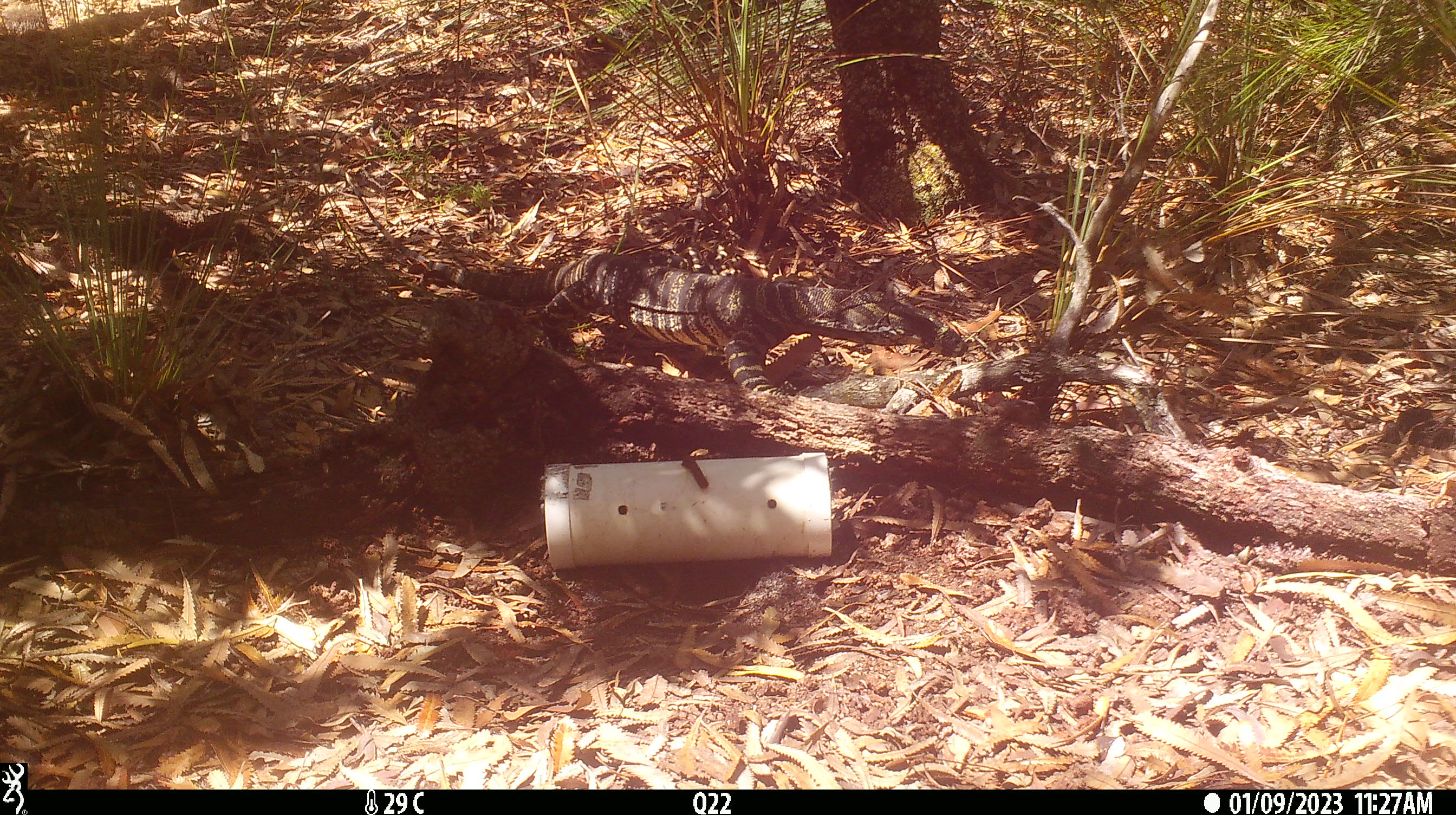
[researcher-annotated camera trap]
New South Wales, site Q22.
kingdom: Animalia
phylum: Chordata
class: Reptilia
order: Squamata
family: Varanidae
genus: Varanus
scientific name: Varanus varius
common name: lace monitor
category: goanna